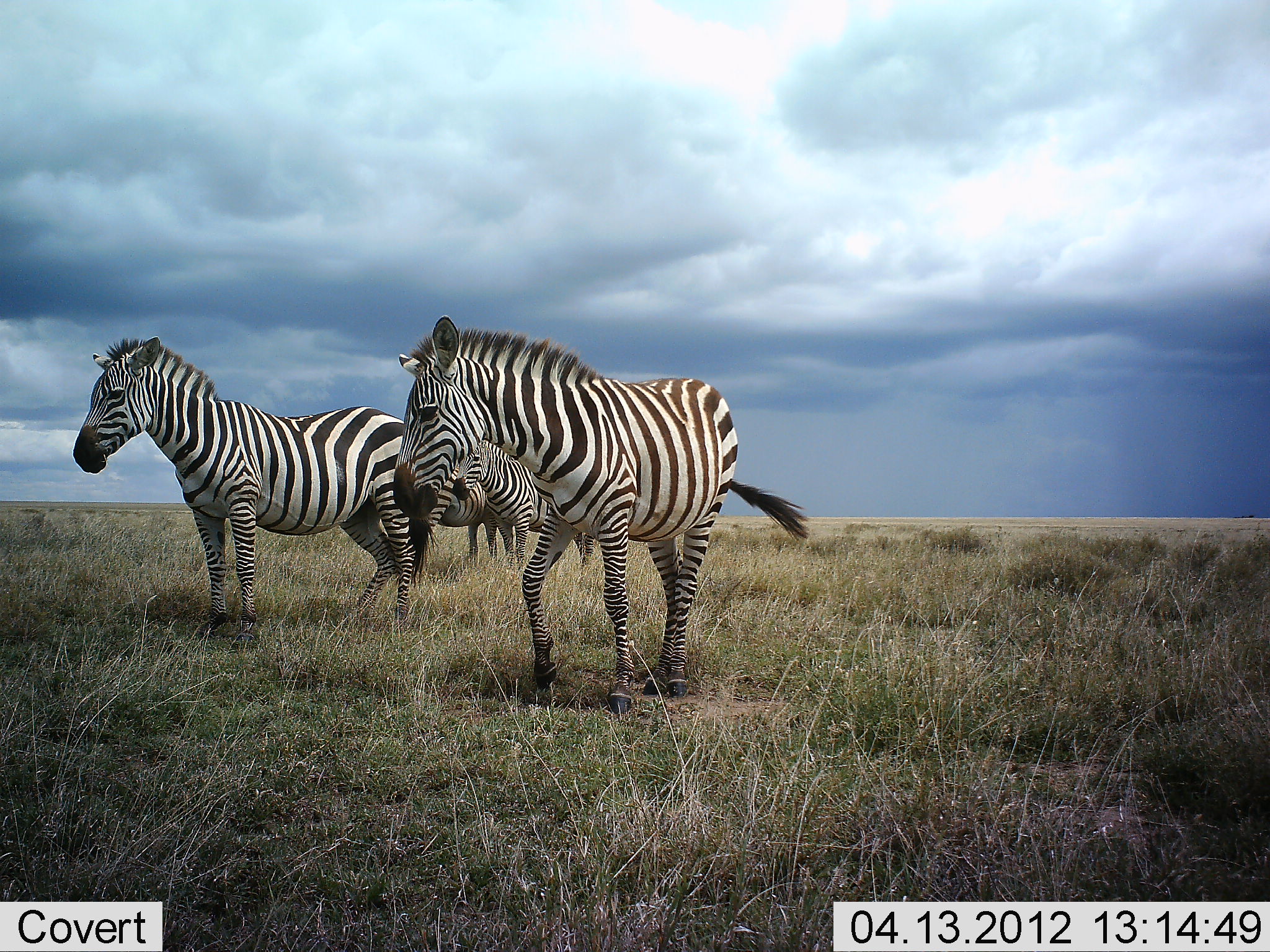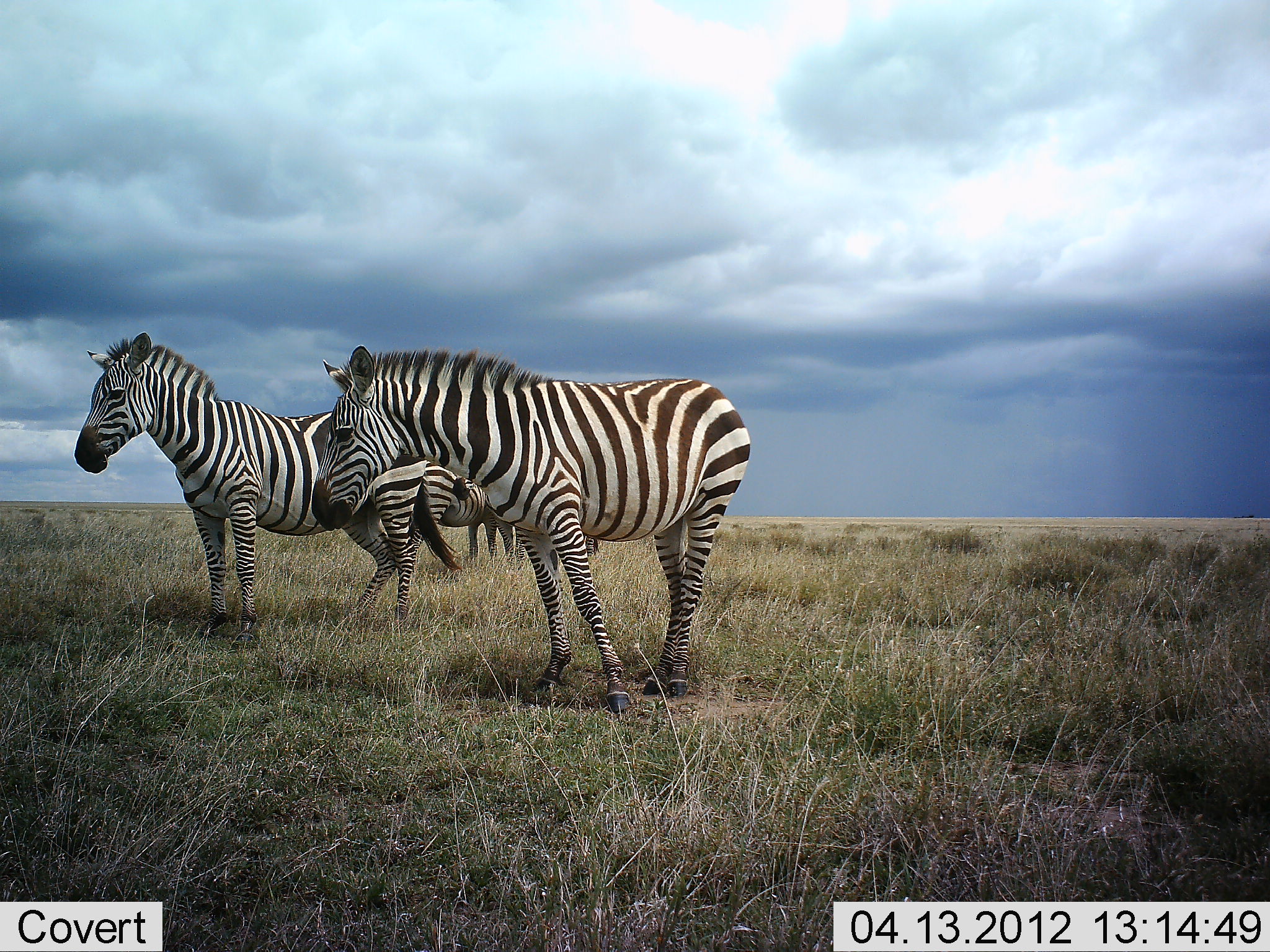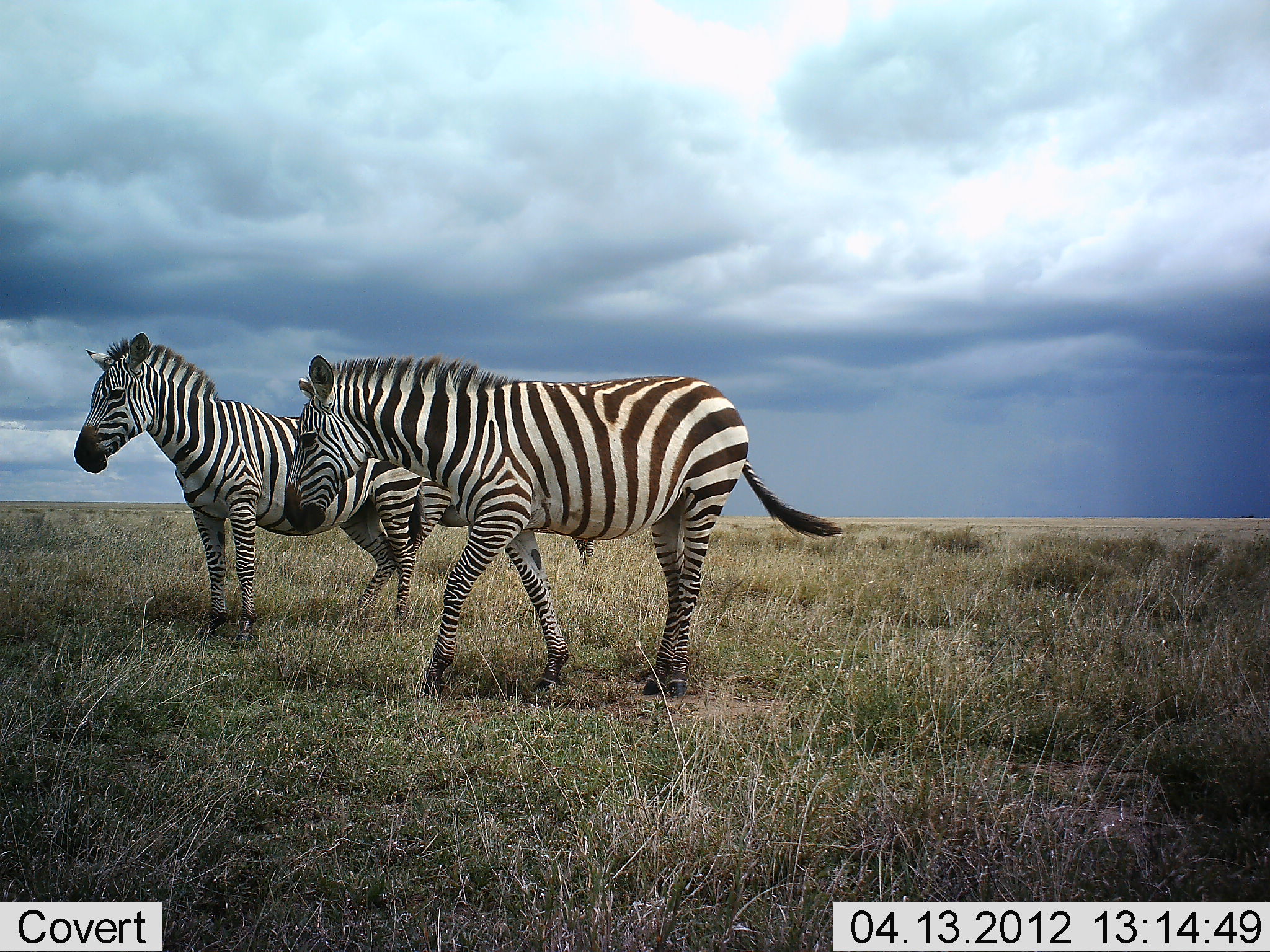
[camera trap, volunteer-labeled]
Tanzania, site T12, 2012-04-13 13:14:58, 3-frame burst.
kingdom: Animalia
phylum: Chordata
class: Mammalia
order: Perissodactyla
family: Equidae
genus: Equus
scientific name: Equus quagga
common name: plains zebra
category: zebra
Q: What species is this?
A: Zebra (plains zebra) (Equus quagga).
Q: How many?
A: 4.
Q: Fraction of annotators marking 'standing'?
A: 93%.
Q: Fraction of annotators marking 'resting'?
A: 7%.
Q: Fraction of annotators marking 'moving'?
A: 22%.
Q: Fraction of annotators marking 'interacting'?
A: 7%.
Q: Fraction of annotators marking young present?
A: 0%.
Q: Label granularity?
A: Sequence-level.